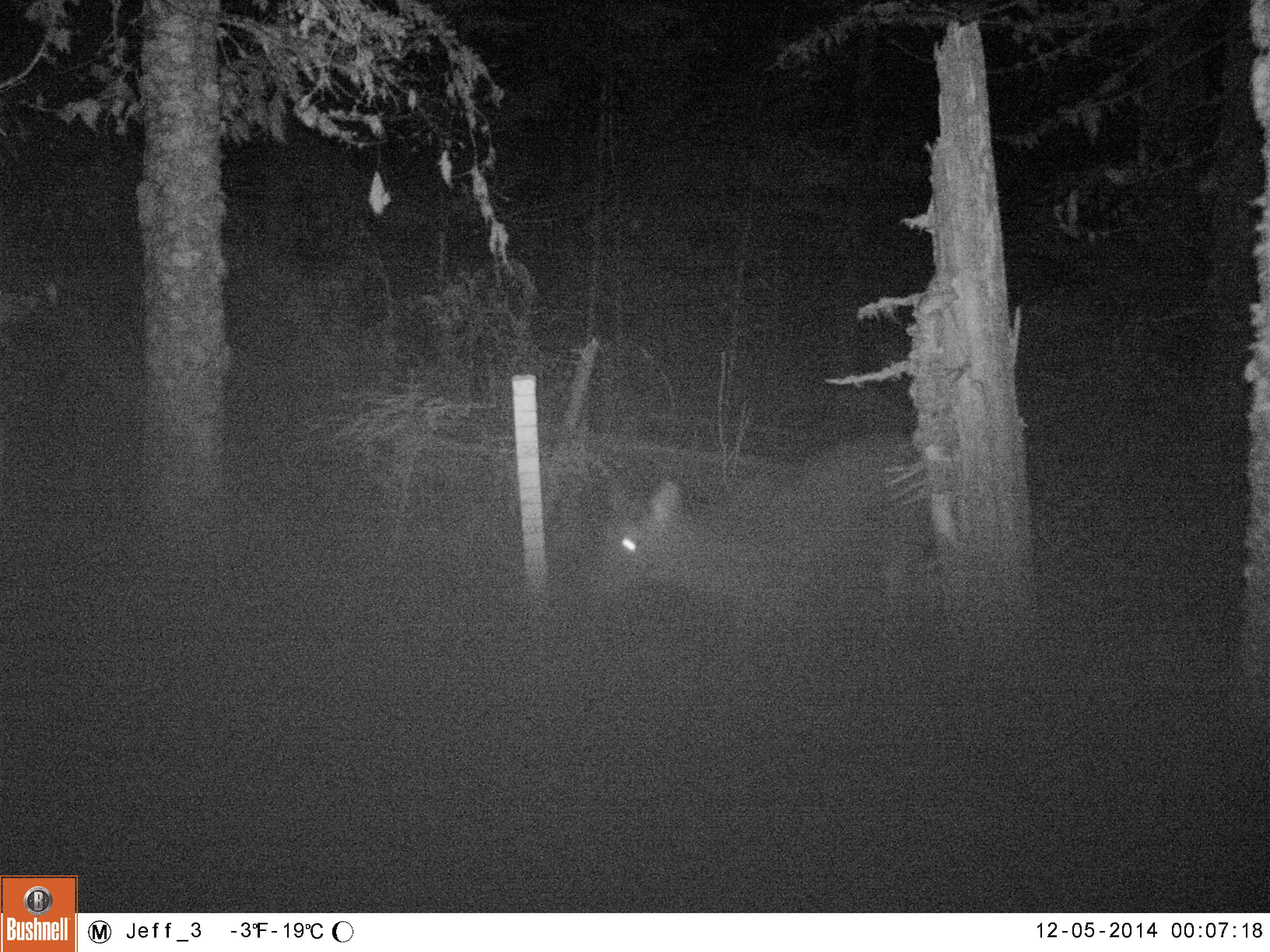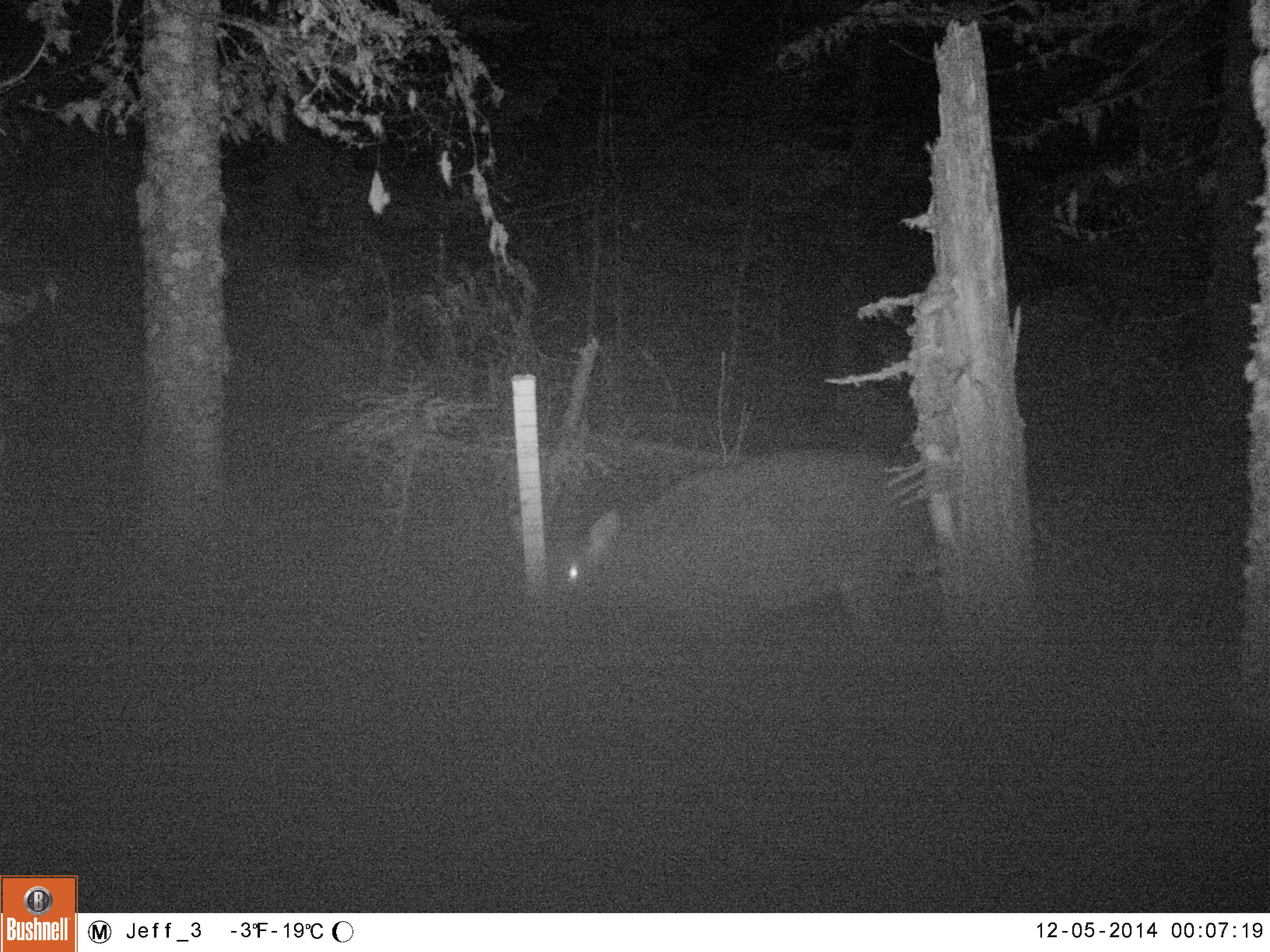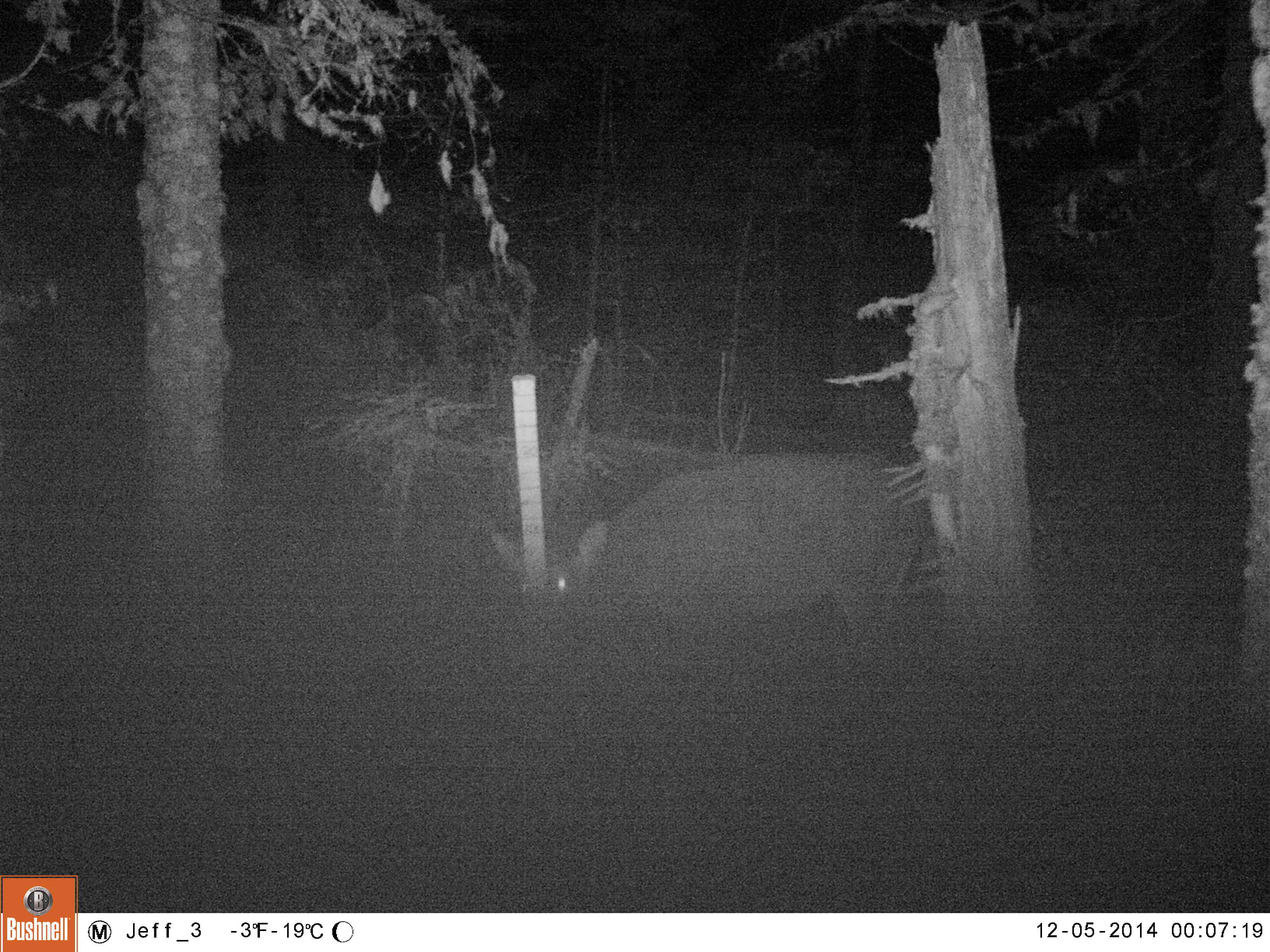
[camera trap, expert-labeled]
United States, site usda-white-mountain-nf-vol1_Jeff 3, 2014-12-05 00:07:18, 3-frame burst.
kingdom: Animalia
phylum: Chordata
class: Mammalia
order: Artiodactyla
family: Cervidae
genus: Odocoileus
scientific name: Odocoileus virginianus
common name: white-tailed deer